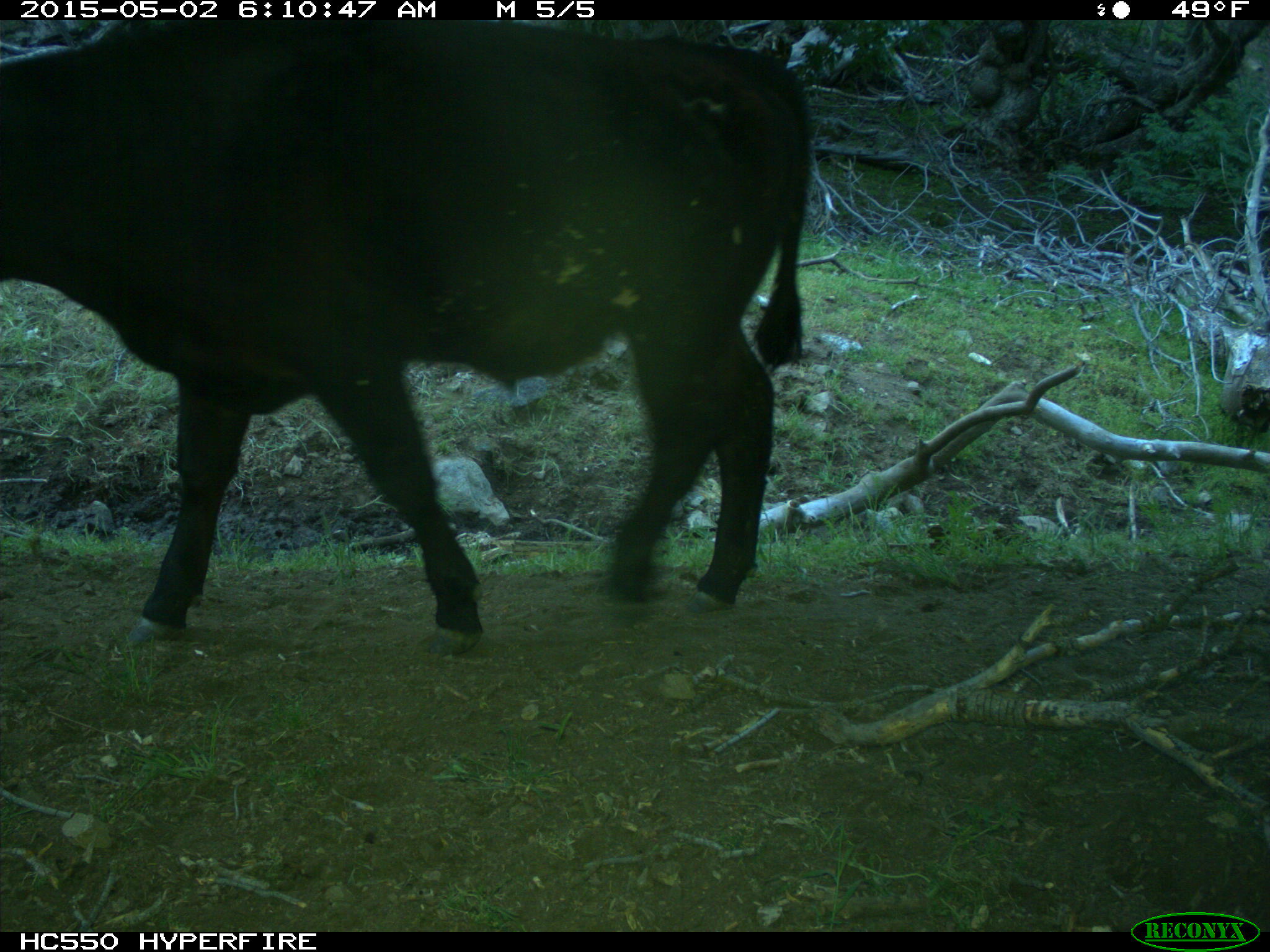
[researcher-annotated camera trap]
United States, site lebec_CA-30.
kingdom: Animalia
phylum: Chordata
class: Mammalia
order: Artiodactyla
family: Bovidae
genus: Bos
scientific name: Bos taurus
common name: domestic cow